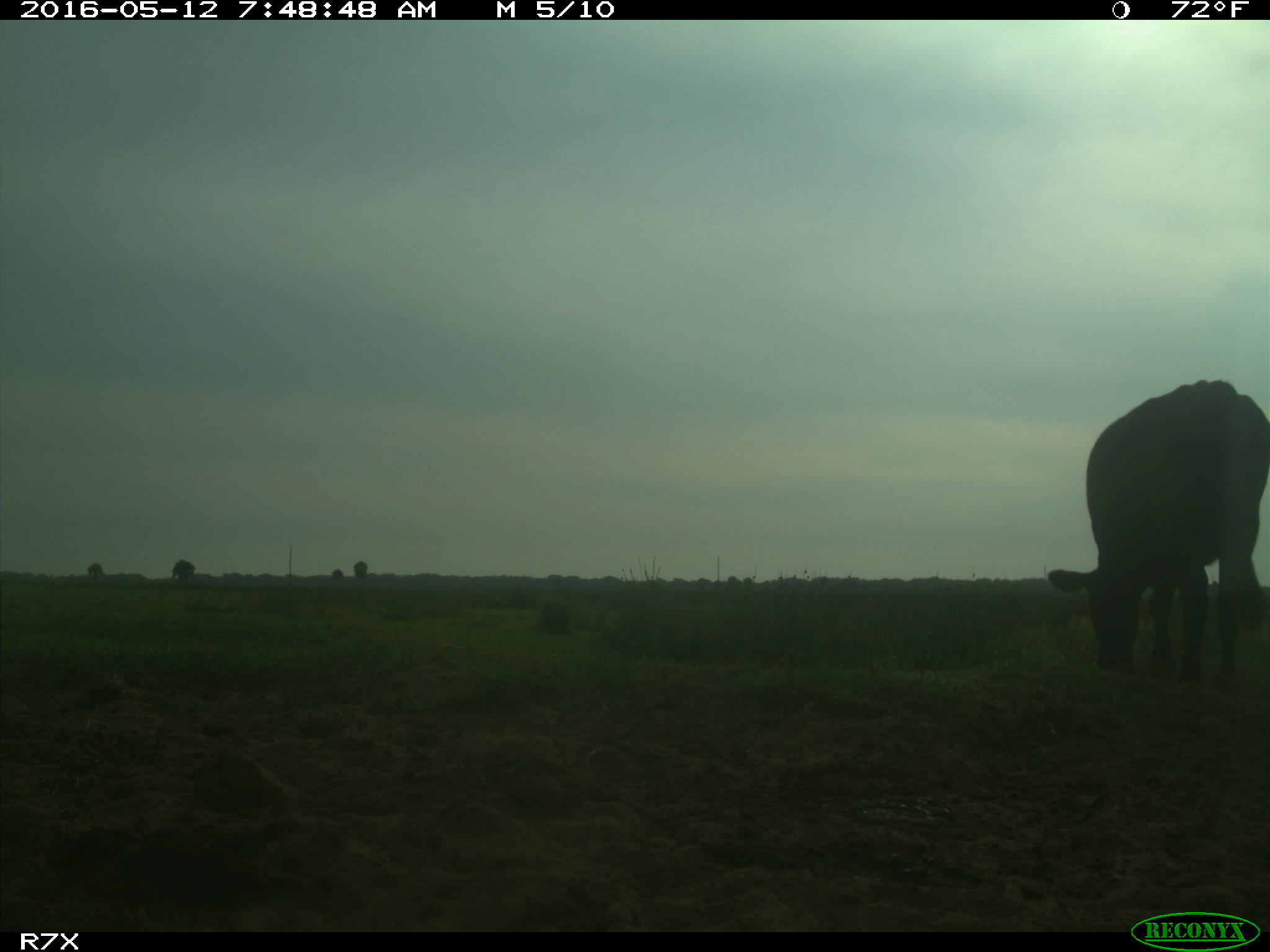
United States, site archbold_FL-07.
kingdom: Animalia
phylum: Chordata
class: Mammalia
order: Artiodactyla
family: Bovidae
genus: Bos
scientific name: Bos taurus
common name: domestic cow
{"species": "Bos taurus (domestic cow)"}